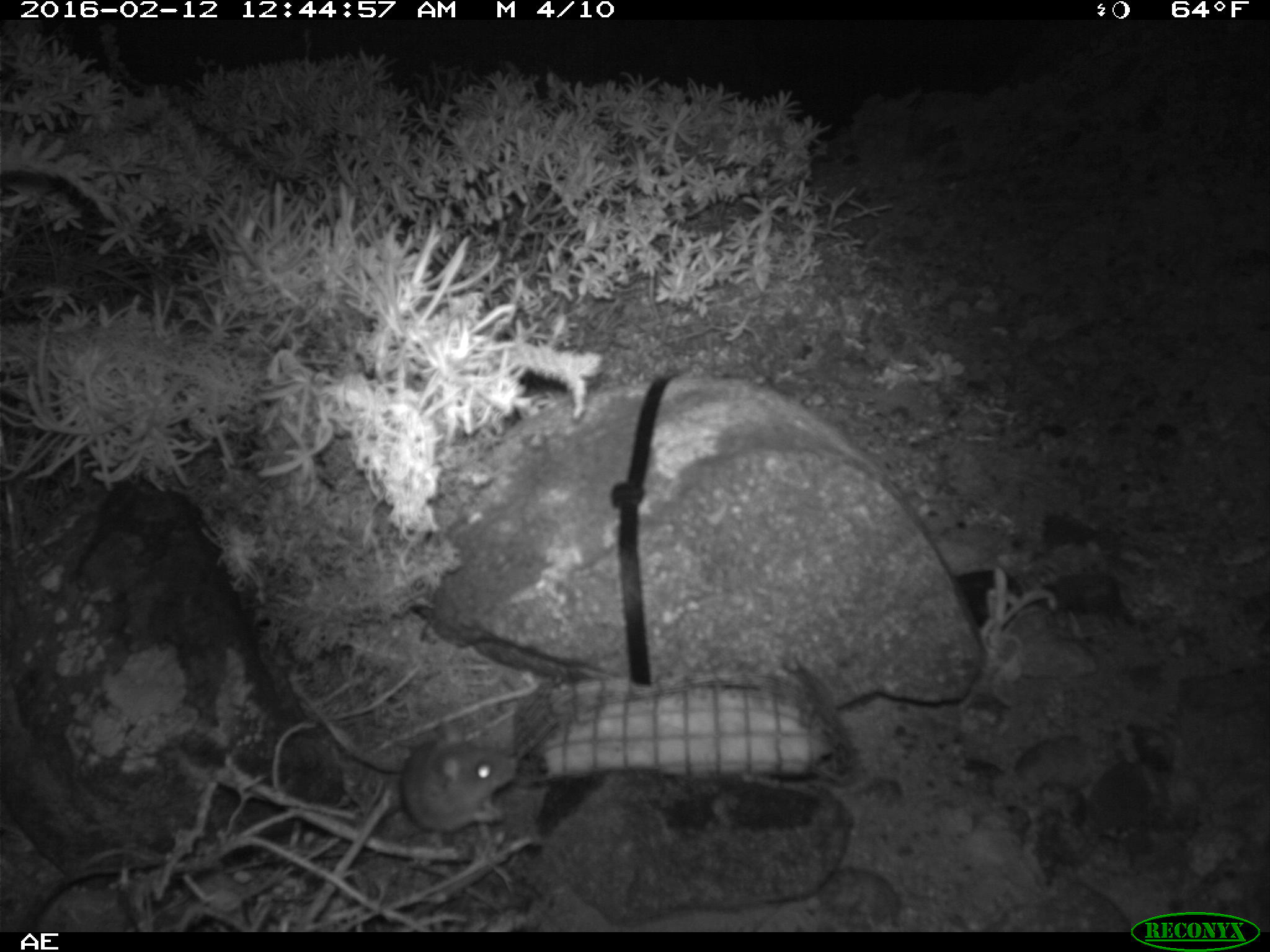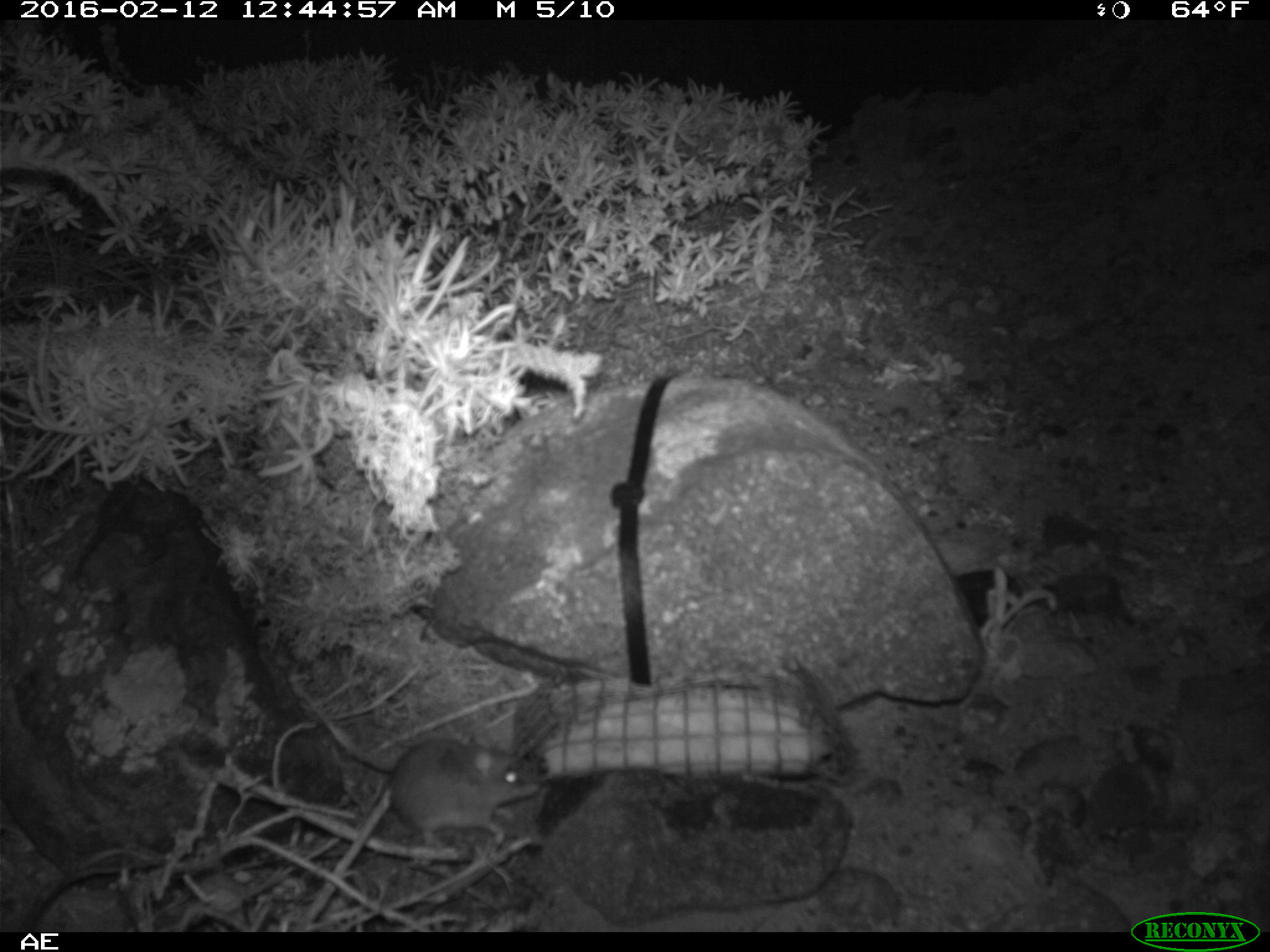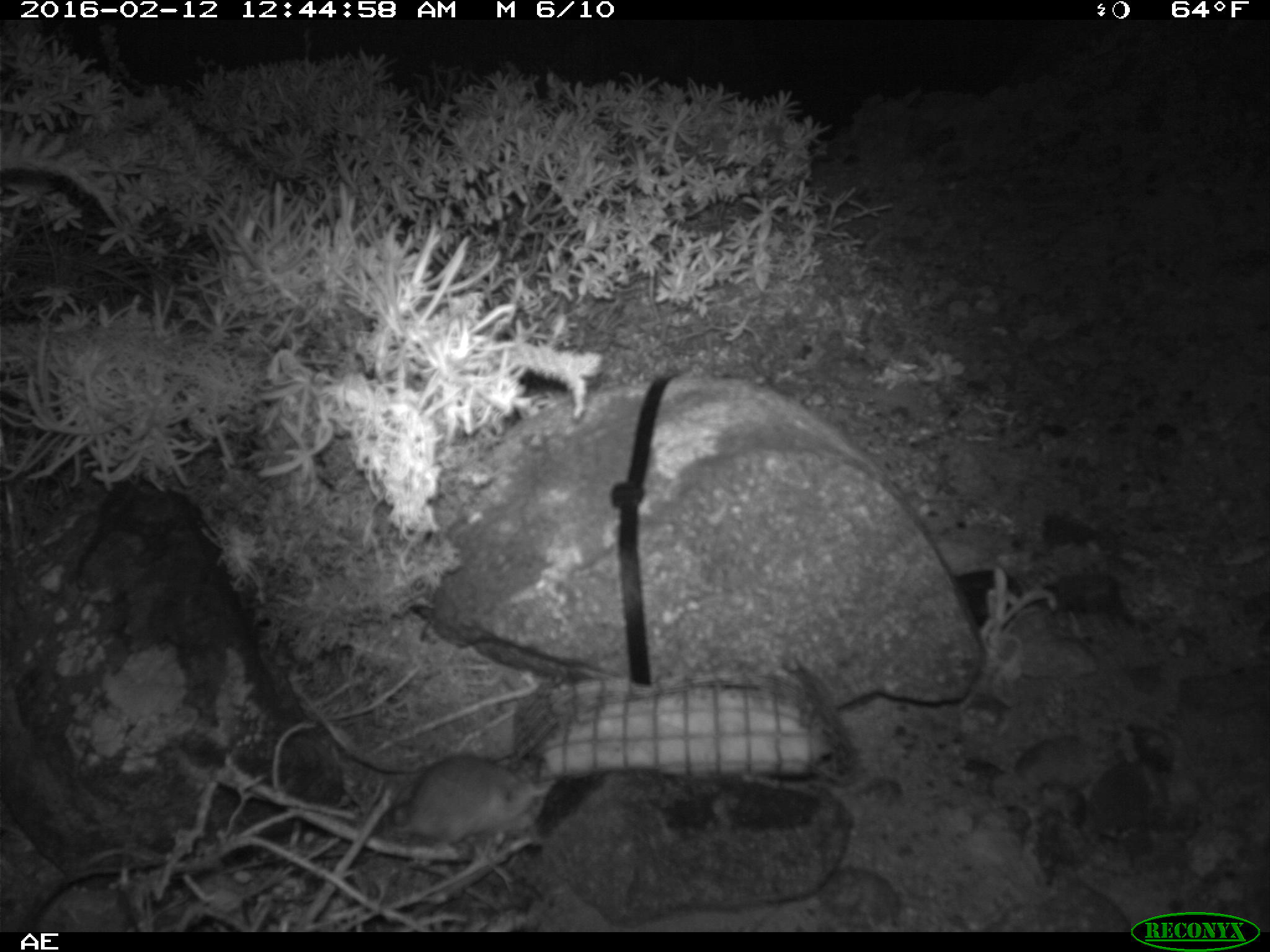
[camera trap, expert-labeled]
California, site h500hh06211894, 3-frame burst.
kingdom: Animalia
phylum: Chordata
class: Mammalia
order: Rodentia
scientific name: Rodentia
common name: rodent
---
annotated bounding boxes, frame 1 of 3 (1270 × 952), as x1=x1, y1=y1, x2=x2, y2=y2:
rodent: x1=347, y1=720, x2=518, y2=834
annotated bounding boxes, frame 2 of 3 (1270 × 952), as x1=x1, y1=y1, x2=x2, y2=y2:
rodent: x1=389, y1=738, x2=538, y2=847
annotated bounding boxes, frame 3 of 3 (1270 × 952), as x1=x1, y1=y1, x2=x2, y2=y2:
rodent: x1=223, y1=751, x2=556, y2=873